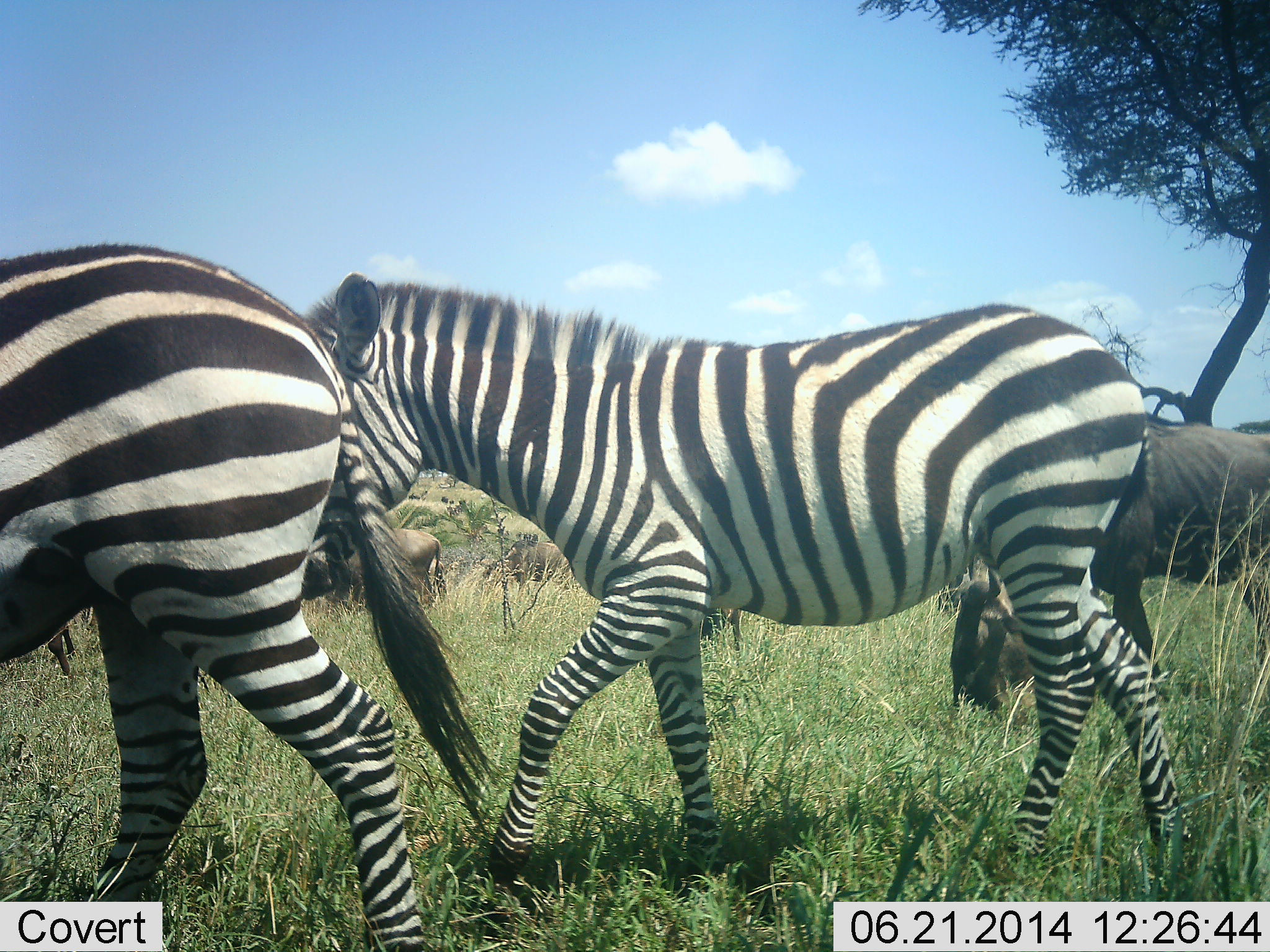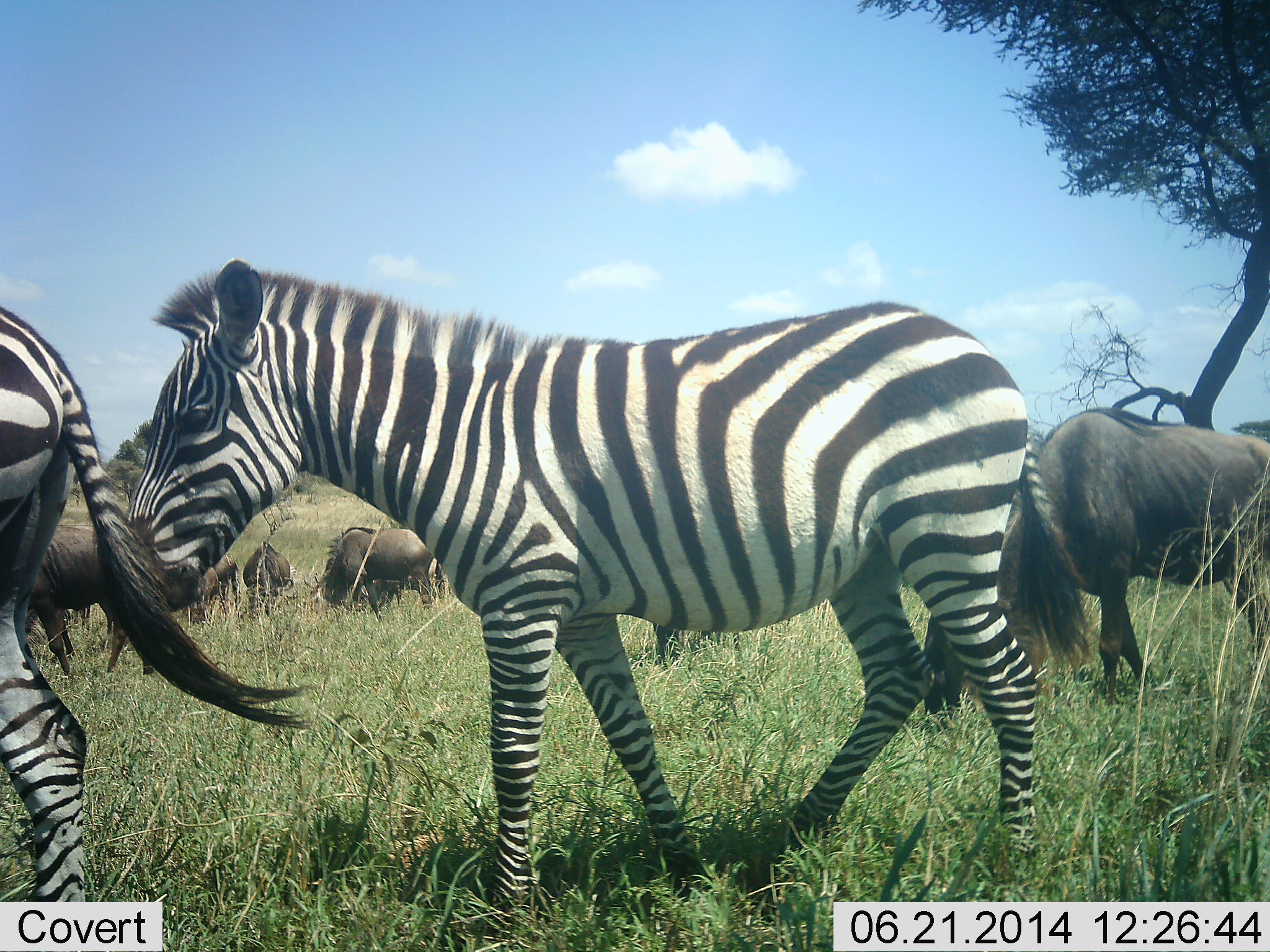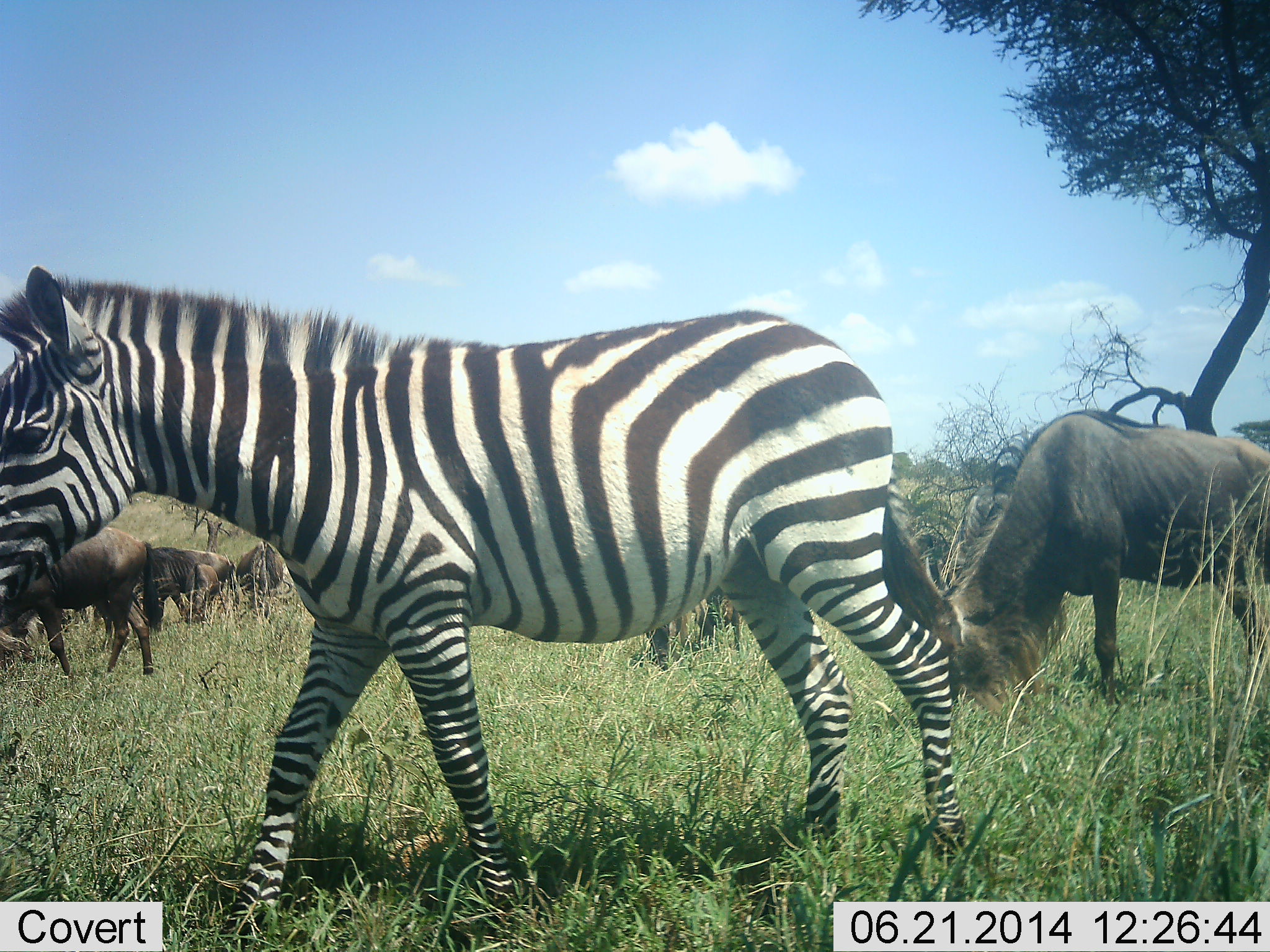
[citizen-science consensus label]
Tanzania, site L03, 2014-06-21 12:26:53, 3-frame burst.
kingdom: Animalia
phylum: Chordata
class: Mammalia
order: Artiodactyla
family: Bovidae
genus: Connochaetes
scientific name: Connochaetes taurinus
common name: blue wildebeest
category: wildebeest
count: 7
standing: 36%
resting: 0%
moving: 18%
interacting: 0%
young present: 0%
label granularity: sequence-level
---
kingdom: Animalia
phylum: Chordata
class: Mammalia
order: Perissodactyla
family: Equidae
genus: Equus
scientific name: Equus quagga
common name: plains zebra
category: zebra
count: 2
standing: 0%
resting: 0%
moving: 100%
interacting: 0%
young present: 9%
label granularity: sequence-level